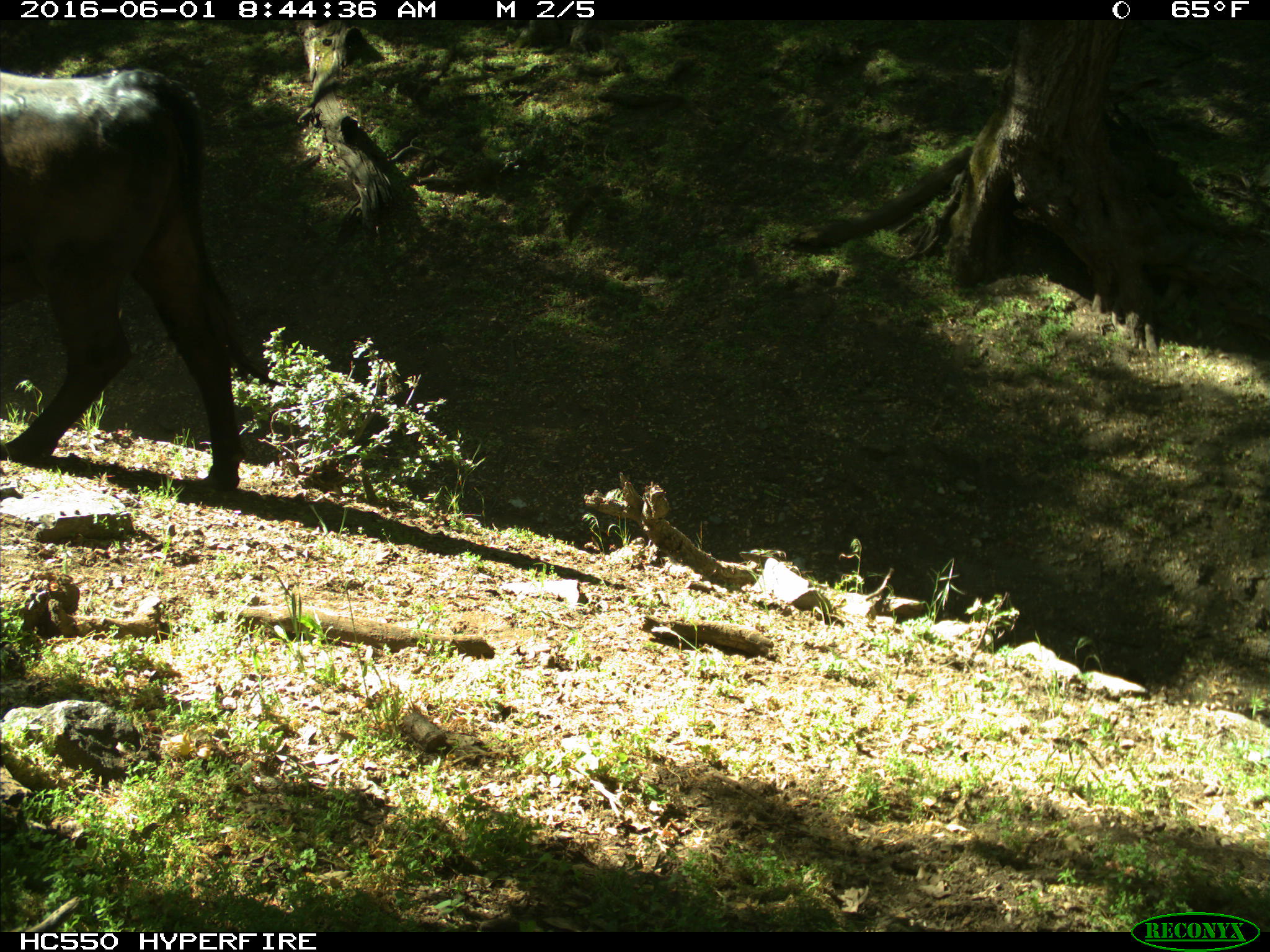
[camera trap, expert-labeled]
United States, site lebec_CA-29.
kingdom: Animalia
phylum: Chordata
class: Mammalia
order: Artiodactyla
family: Bovidae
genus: Bos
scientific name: Bos taurus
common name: domestic cow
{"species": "Bos taurus (domestic cow)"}